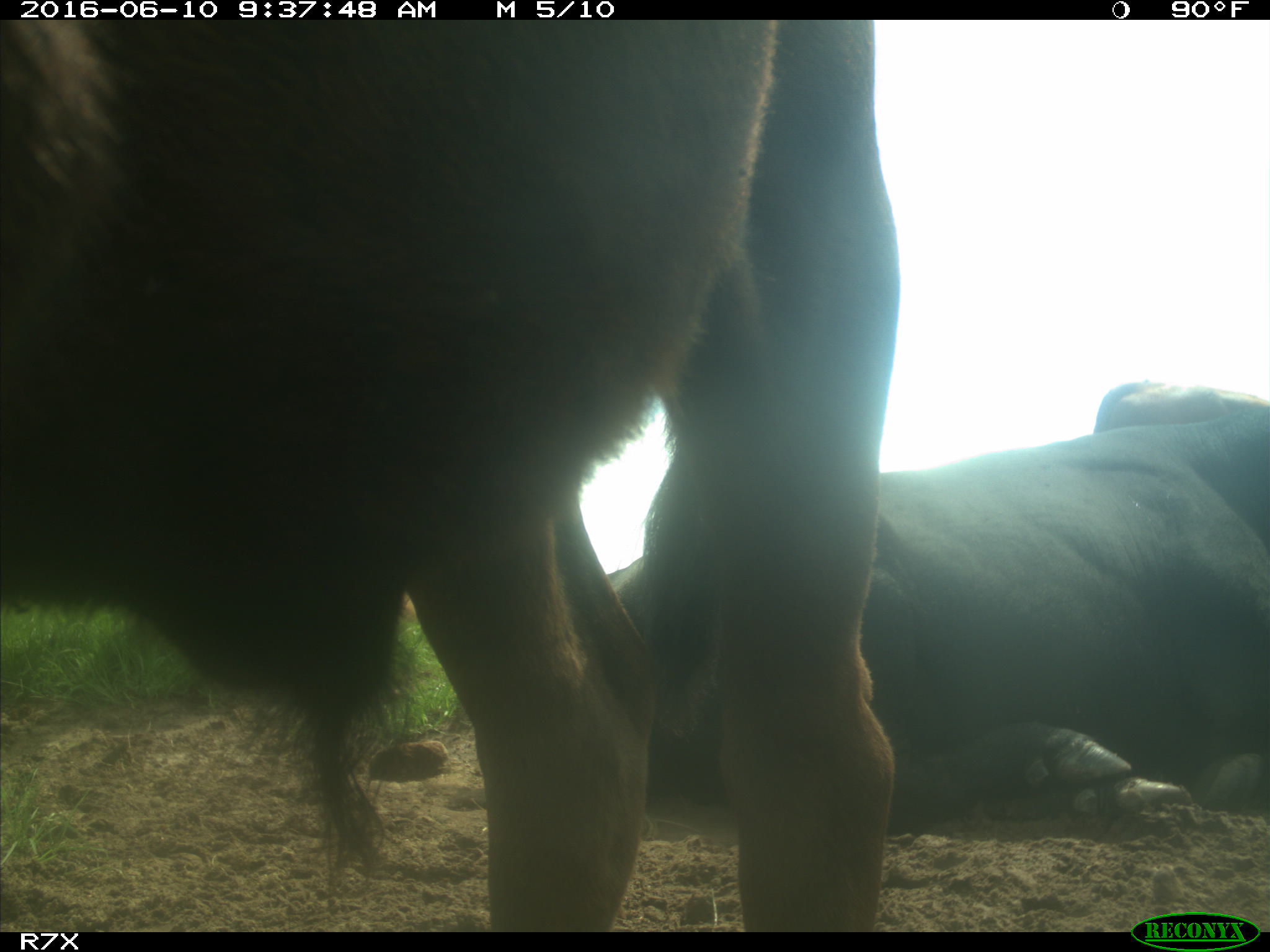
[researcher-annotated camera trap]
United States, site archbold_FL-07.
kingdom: Animalia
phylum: Chordata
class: Mammalia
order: Artiodactyla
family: Bovidae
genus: Bos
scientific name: Bos taurus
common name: domestic cow